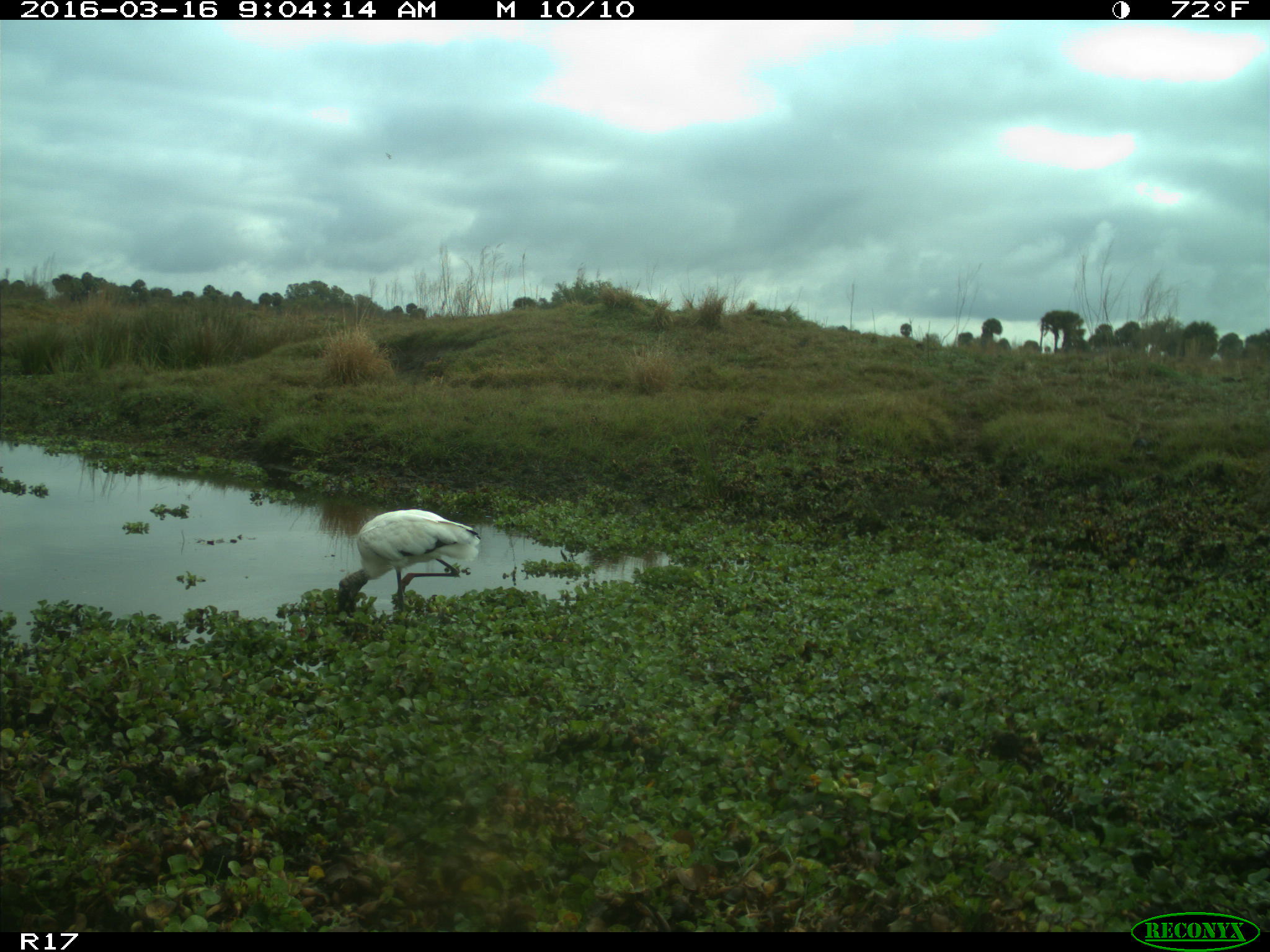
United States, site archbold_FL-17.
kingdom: Animalia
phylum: Chordata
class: Aves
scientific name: Aves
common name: birds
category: unidentified bird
Unidentified bird (birds) (Aves).